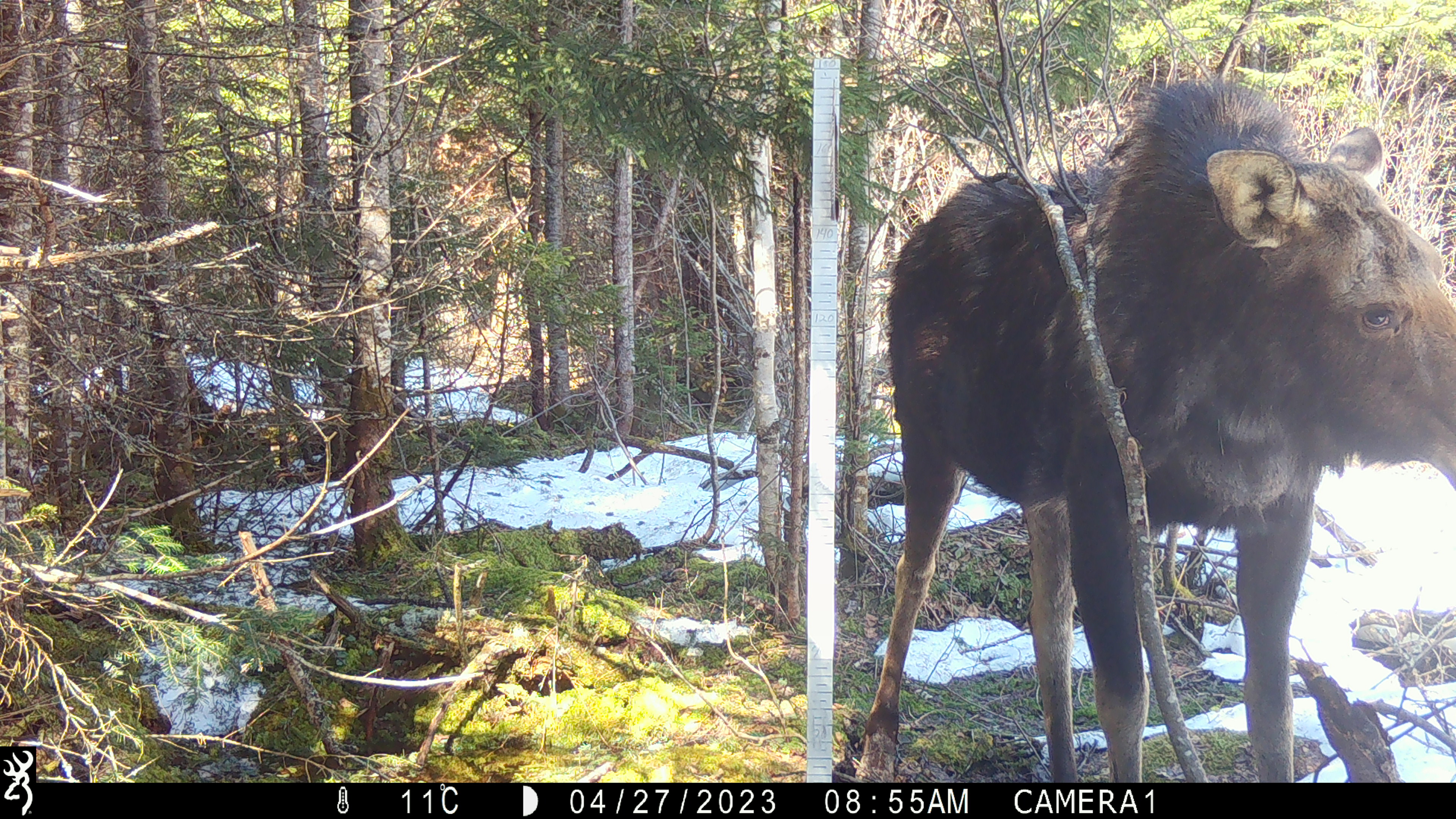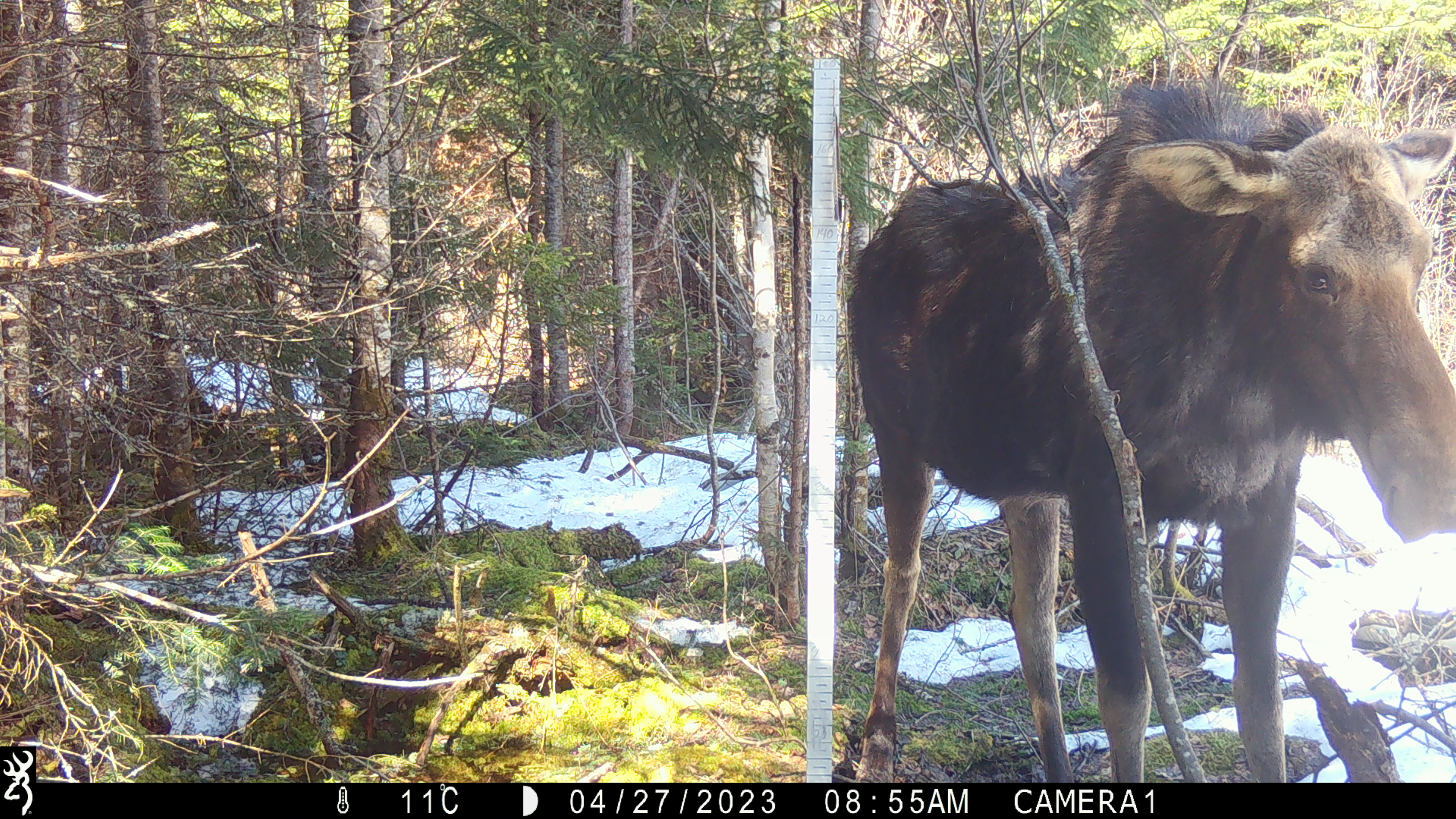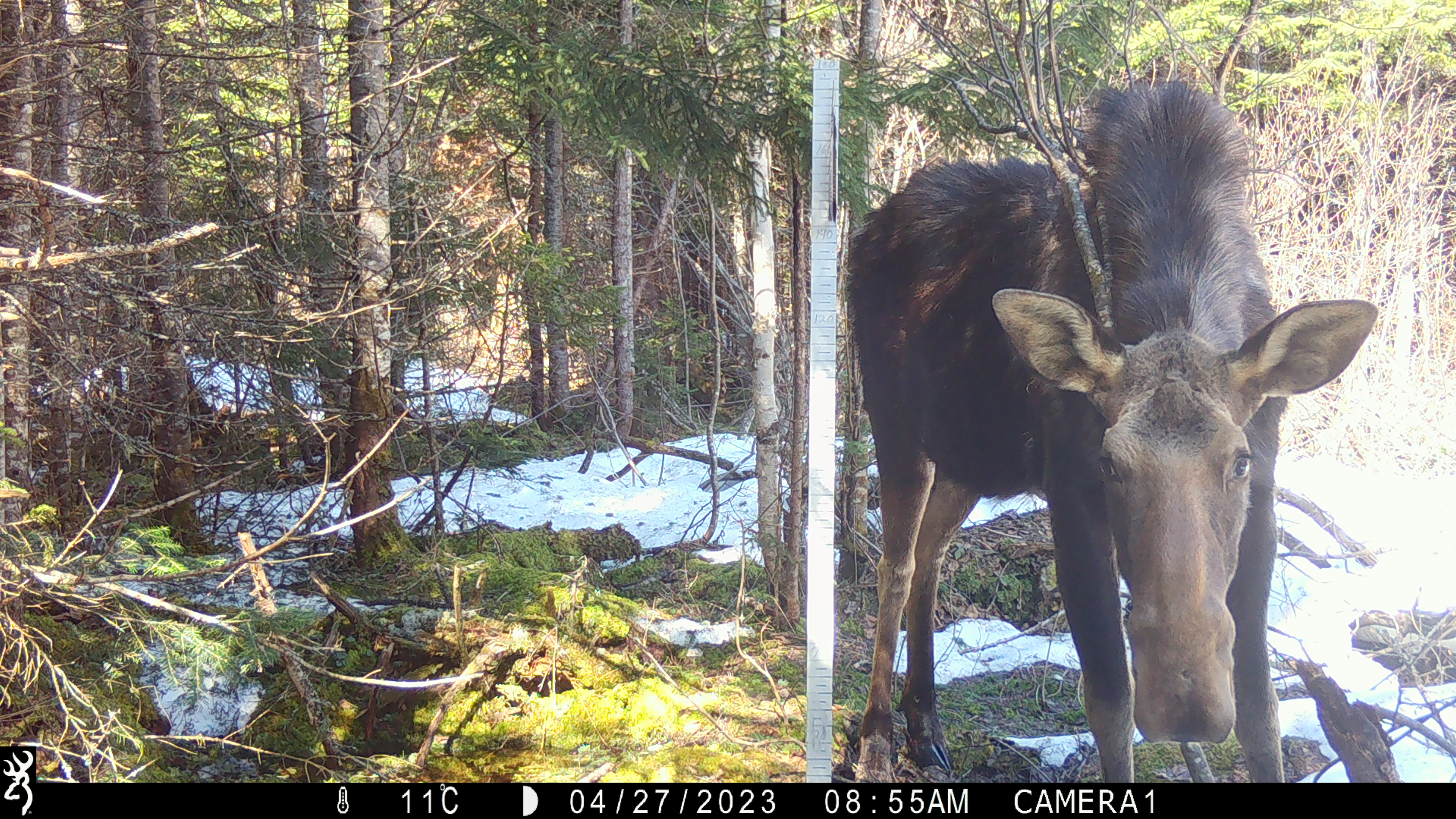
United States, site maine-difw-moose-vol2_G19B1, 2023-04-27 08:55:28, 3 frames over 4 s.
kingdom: Animalia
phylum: Chordata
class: Mammalia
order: Artiodactyla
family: Cervidae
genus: Alces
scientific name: Alces alces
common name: moose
Moose (Alces alces).